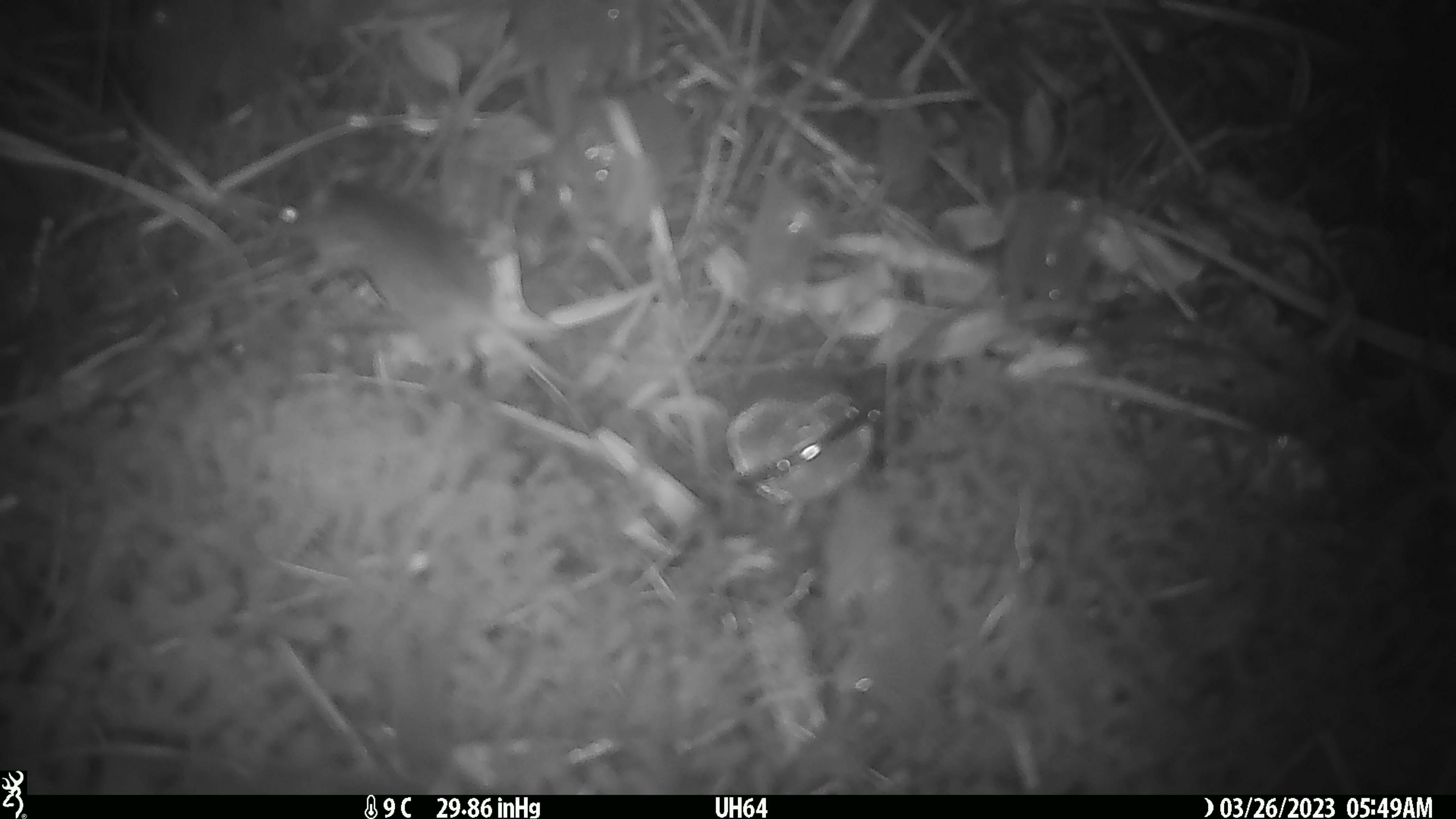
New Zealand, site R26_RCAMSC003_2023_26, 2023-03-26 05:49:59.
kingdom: Animalia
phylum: Chordata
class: Mammalia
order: Rodentia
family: Muridae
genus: Mus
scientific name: Mus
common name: mouse